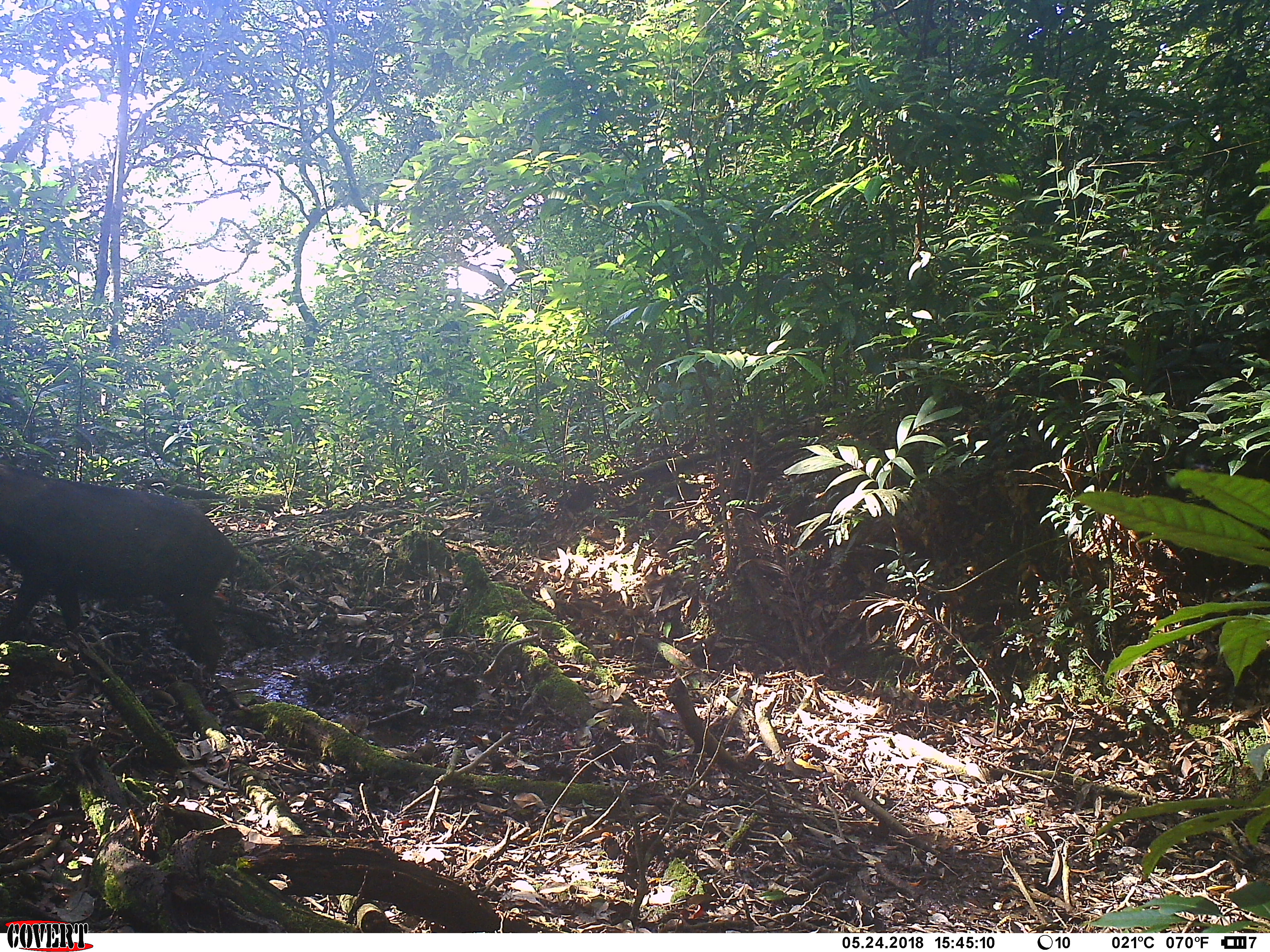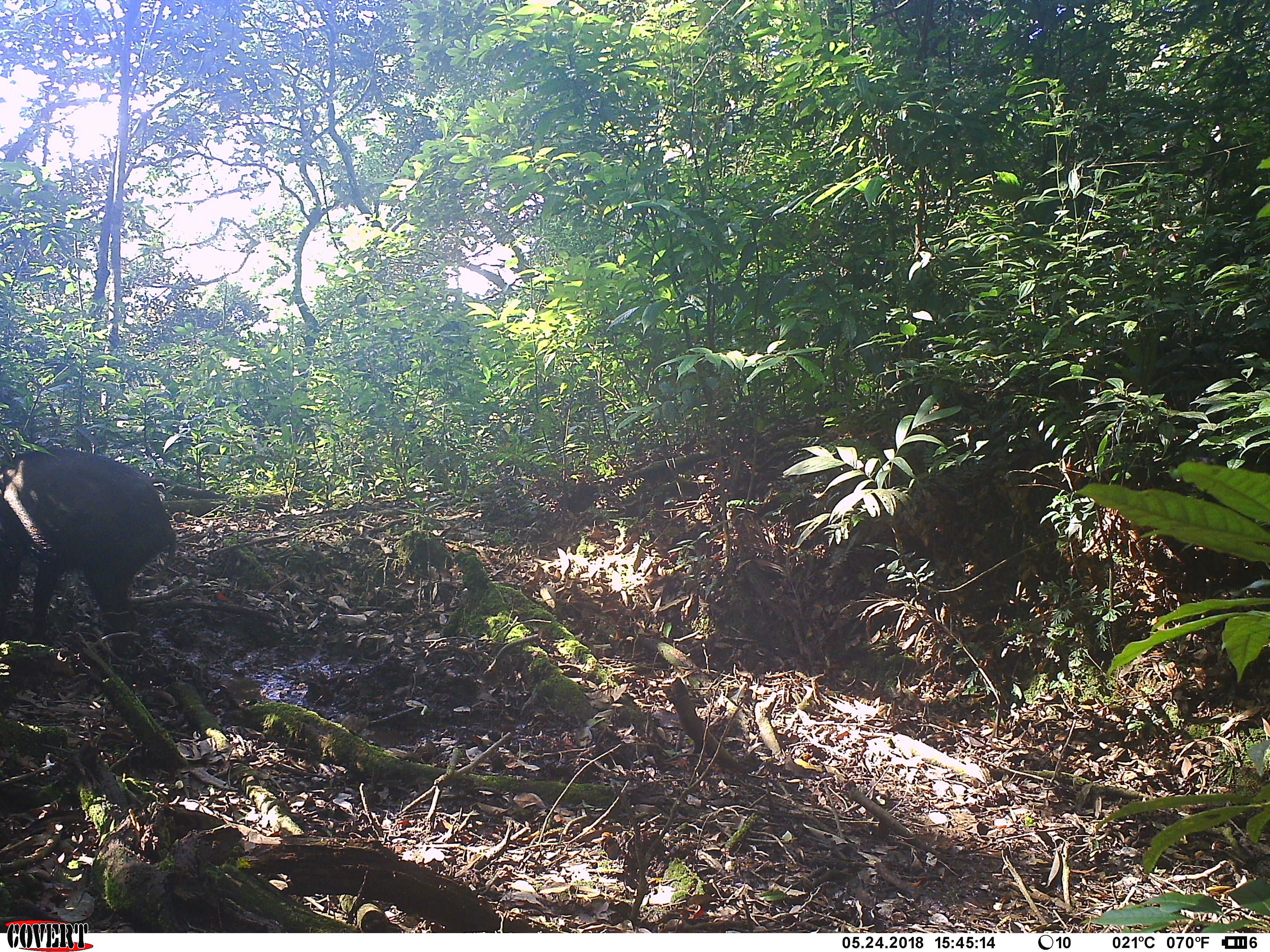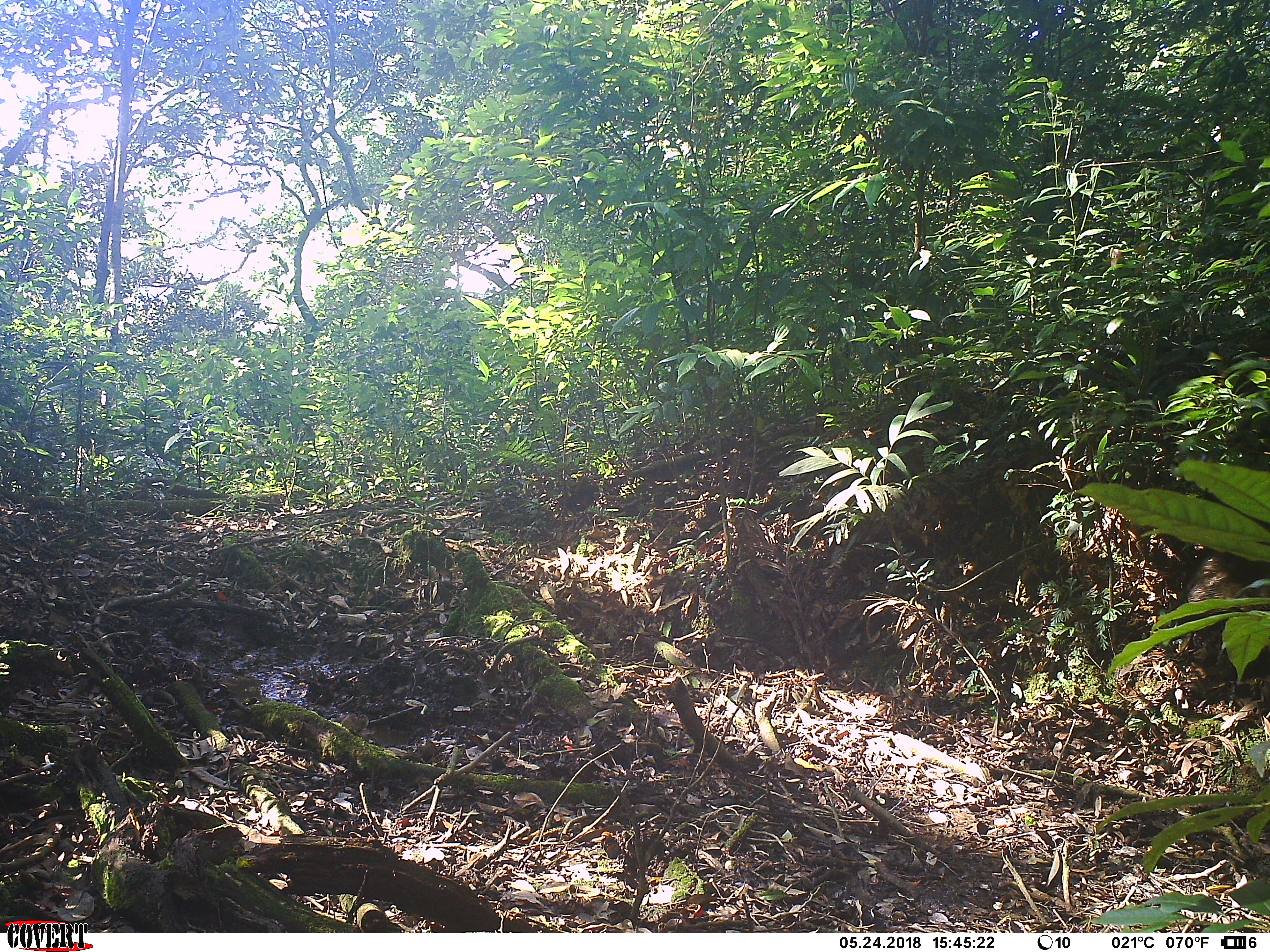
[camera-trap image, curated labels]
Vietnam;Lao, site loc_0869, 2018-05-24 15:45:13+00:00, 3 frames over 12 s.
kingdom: Animalia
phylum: Chordata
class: Mammalia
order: Artiodactyla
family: Suidae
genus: Sus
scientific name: Sus scrofa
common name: eurasian wild pig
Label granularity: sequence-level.